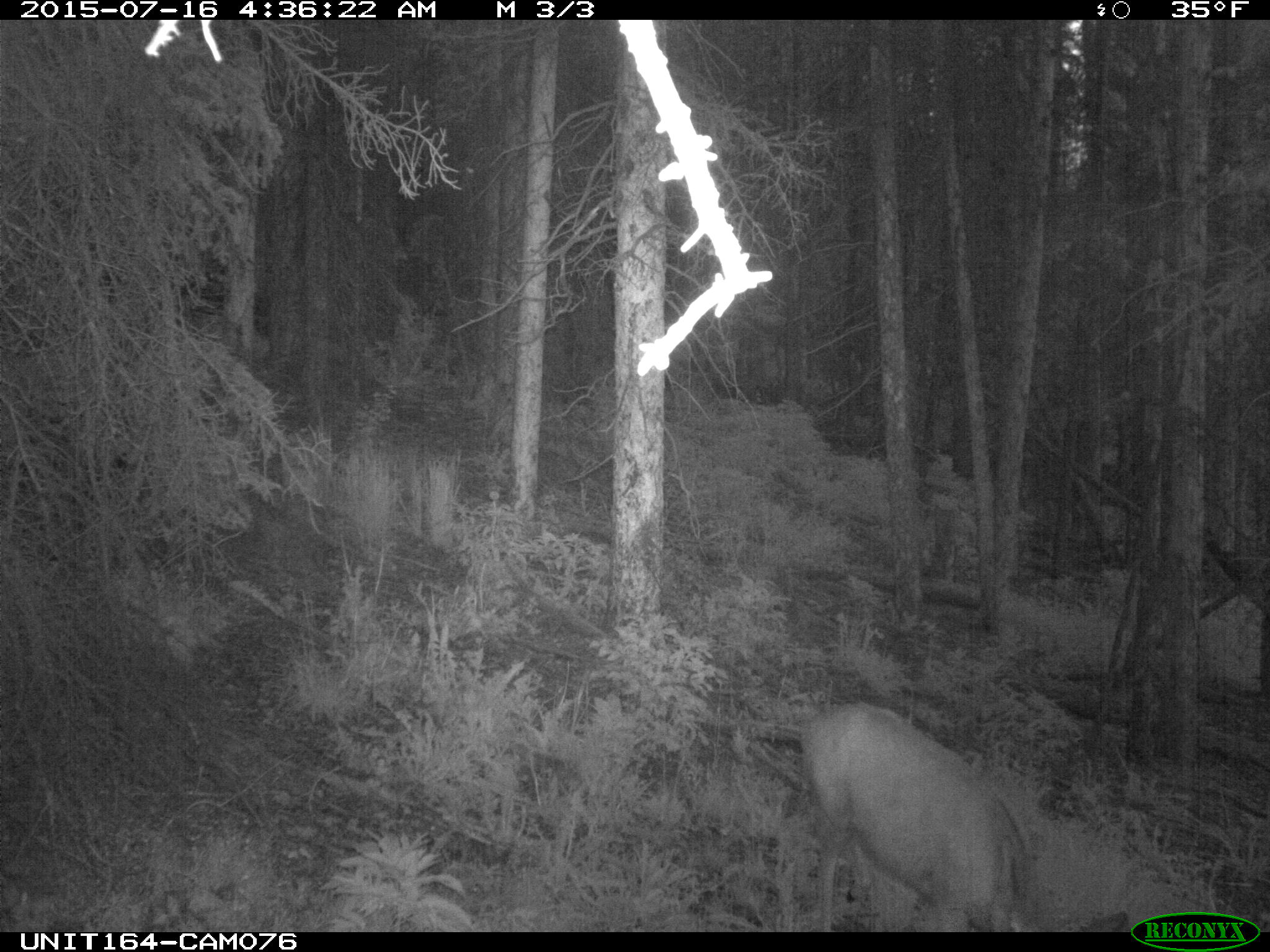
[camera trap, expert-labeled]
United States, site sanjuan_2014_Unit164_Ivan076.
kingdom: Animalia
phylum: Chordata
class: Mammalia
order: Artiodactyla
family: Cervidae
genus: Odocoileus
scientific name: Odocoileus hemionus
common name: mule deer